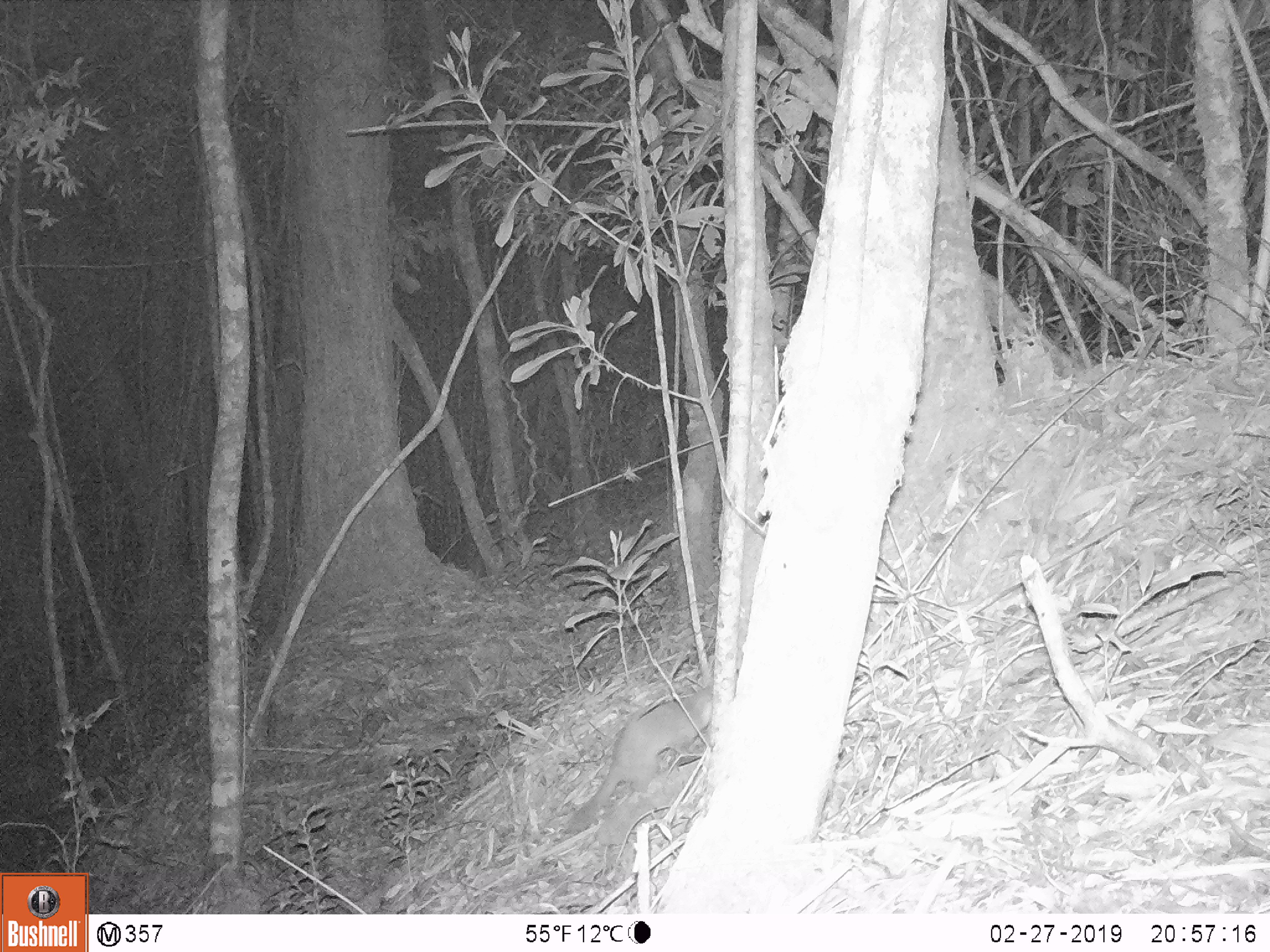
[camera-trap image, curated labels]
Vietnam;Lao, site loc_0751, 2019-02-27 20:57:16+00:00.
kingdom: Animalia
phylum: Chordata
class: Mammalia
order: Carnivora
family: Mustelidae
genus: Melogale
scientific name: Melogale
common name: ferret badger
Ferret badger (Melogale). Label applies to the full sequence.